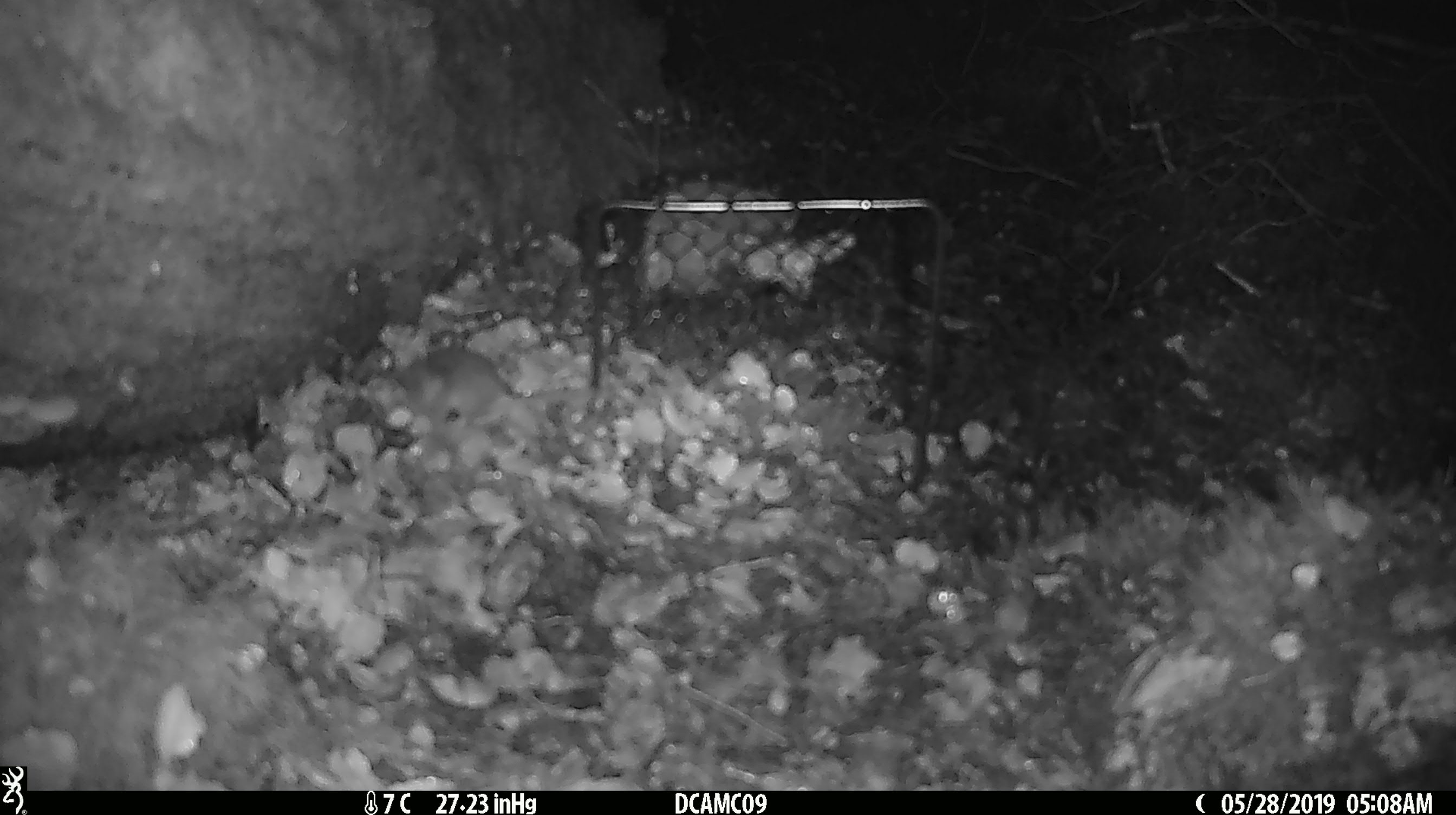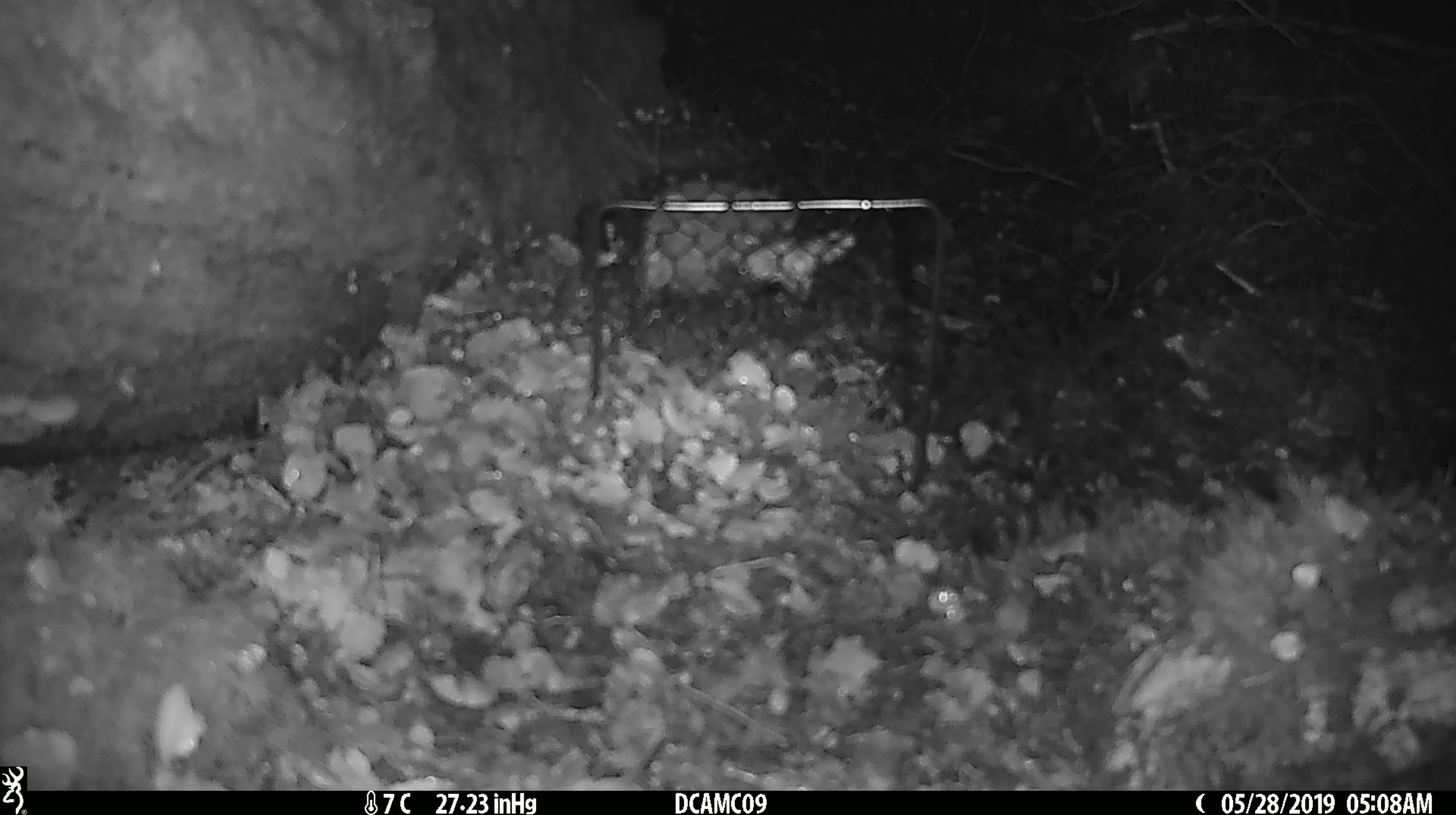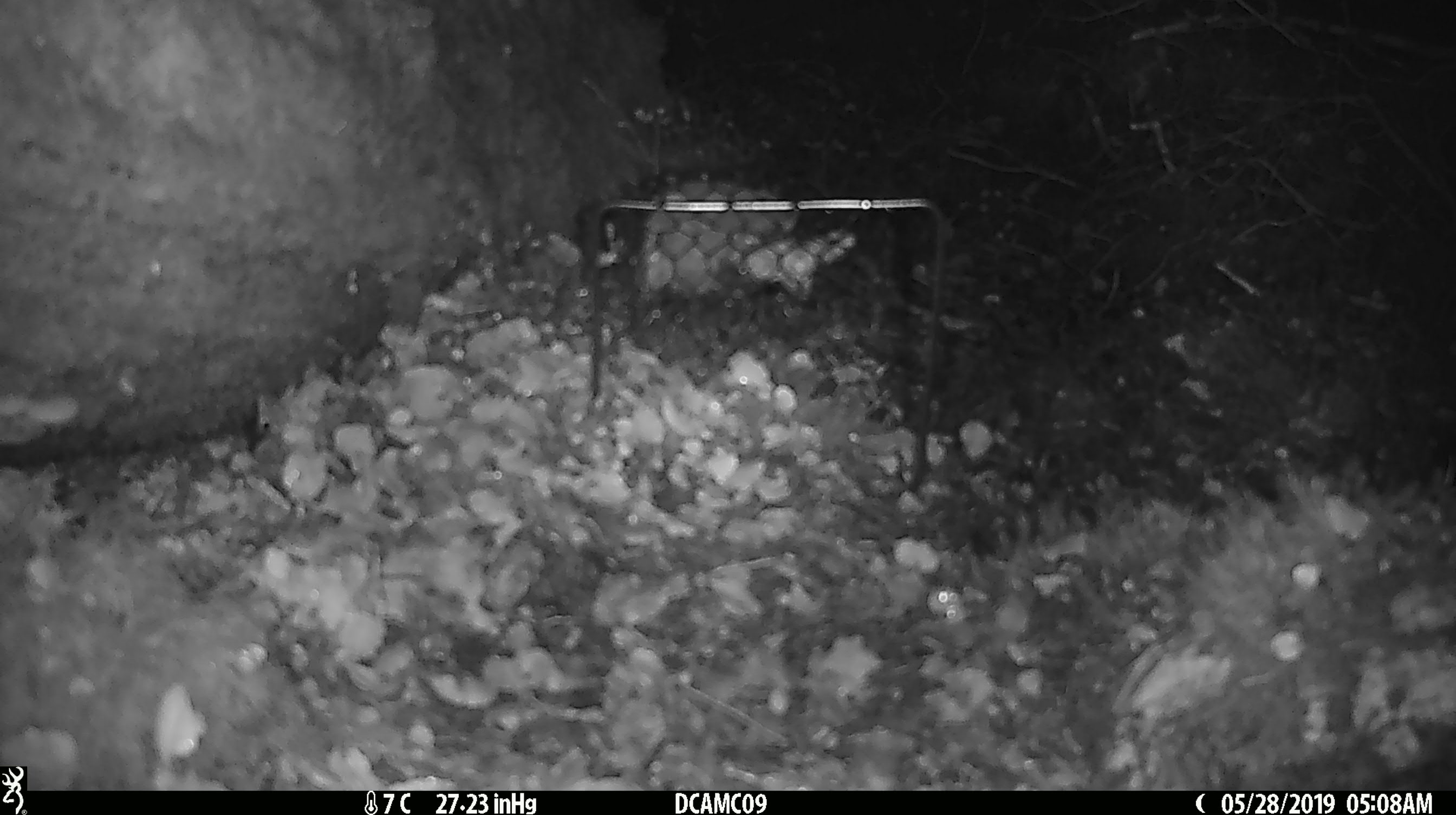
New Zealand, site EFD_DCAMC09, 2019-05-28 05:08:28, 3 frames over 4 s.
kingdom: Animalia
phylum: Chordata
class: Mammalia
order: Rodentia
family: Muridae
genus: Mus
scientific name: Mus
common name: mouse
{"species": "mouse (Mus)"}